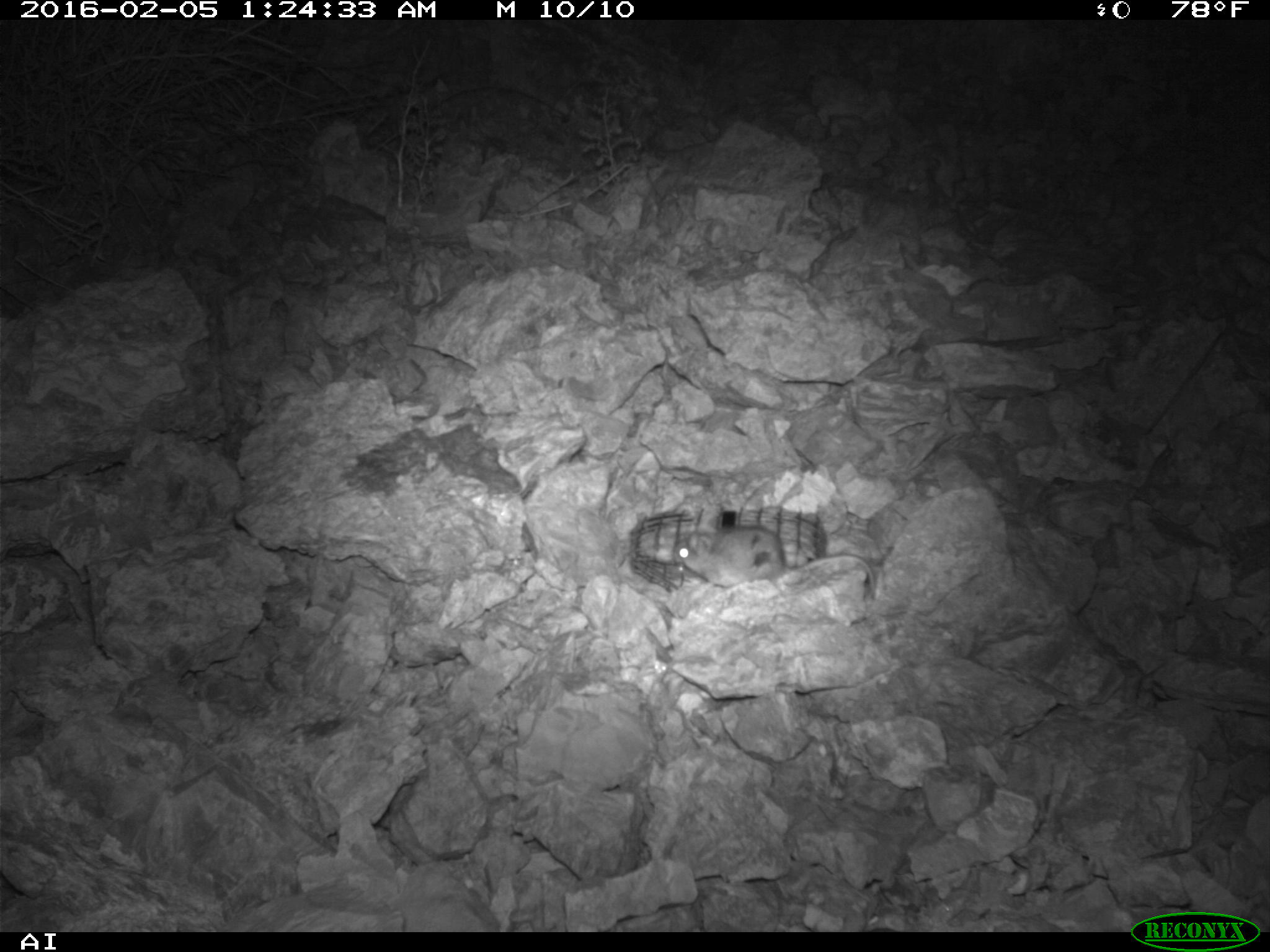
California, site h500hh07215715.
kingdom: Animalia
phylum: Chordata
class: Mammalia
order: Rodentia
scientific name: Rodentia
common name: rodent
Rodent (Rodentia).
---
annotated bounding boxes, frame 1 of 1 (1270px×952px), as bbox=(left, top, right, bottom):
rodent: bbox=(673, 524, 877, 596)